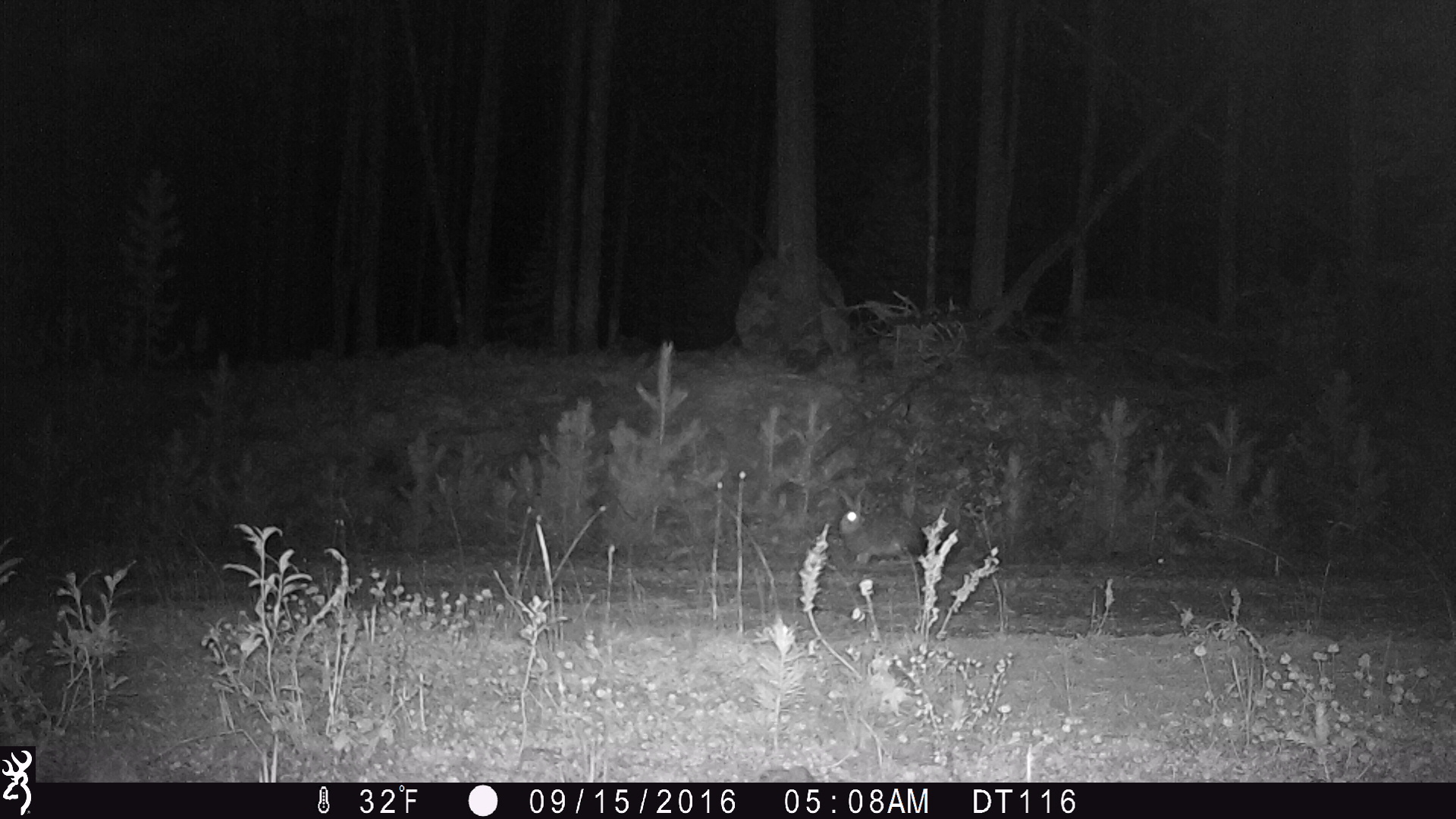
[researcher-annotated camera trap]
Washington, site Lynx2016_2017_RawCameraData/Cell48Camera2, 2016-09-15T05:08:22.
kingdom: Animalia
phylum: Chordata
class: Mammalia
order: Lagomorpha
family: Leporidae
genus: Lepus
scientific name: Lepus americanus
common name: snowshoe hare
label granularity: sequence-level